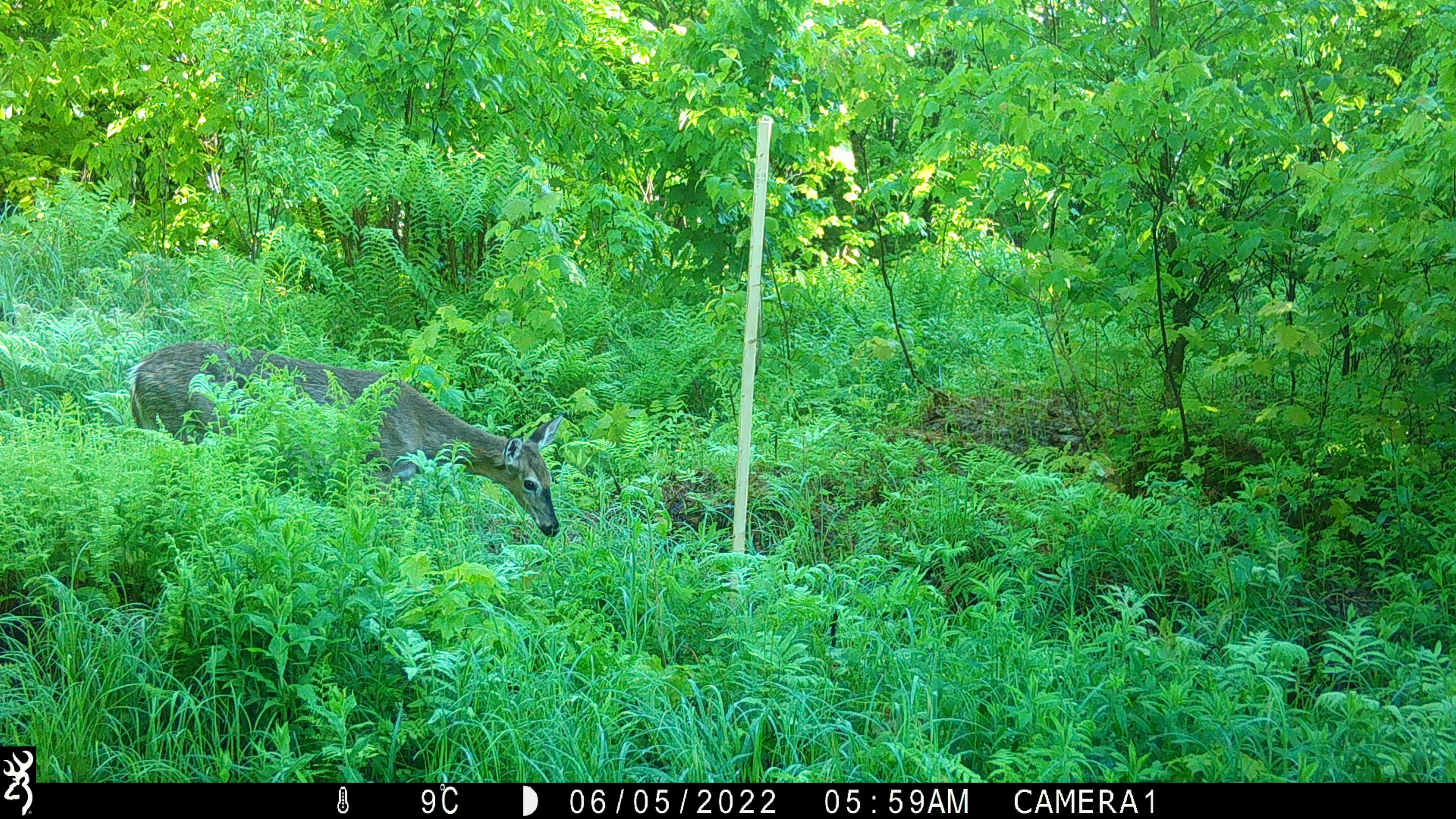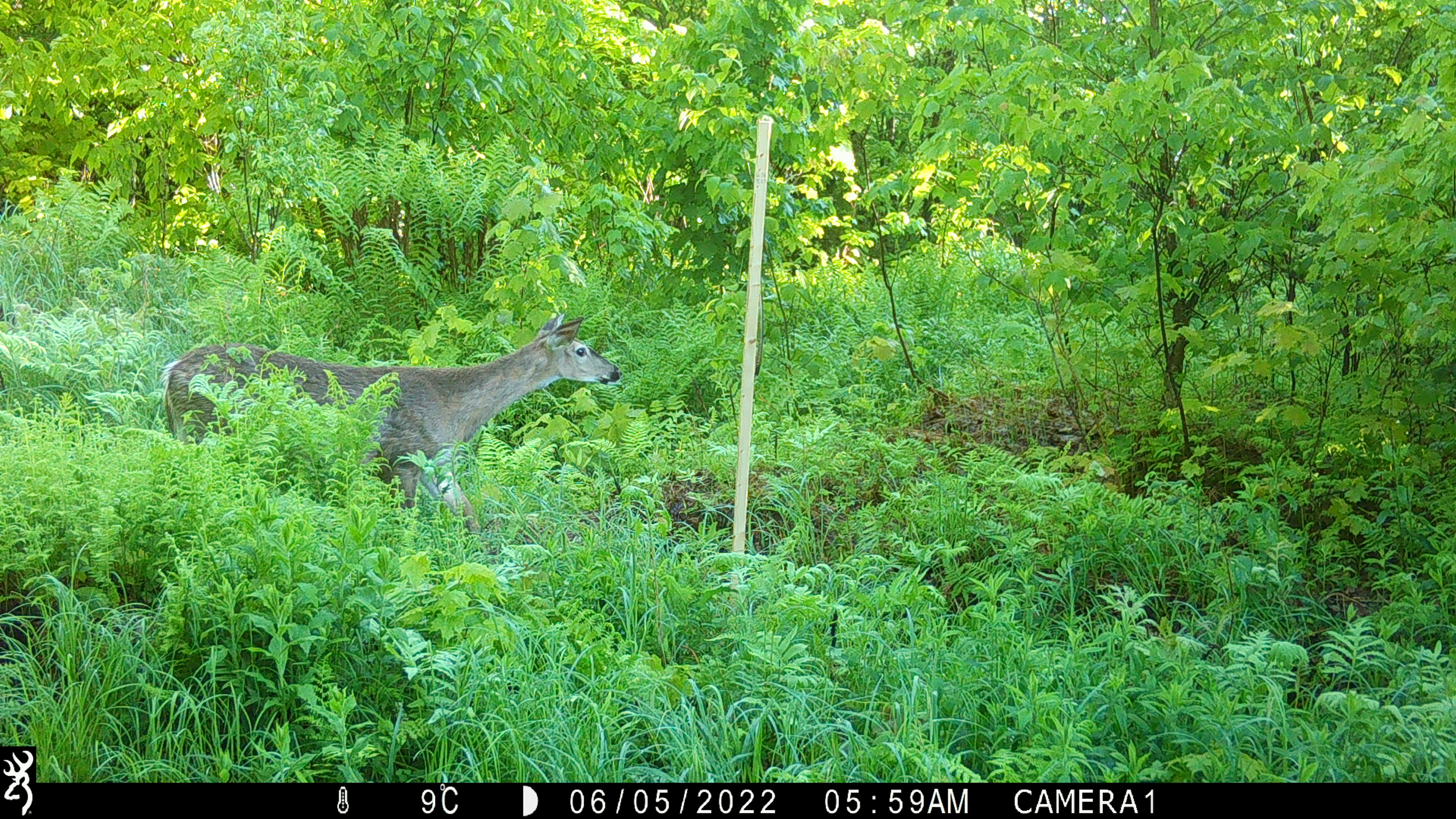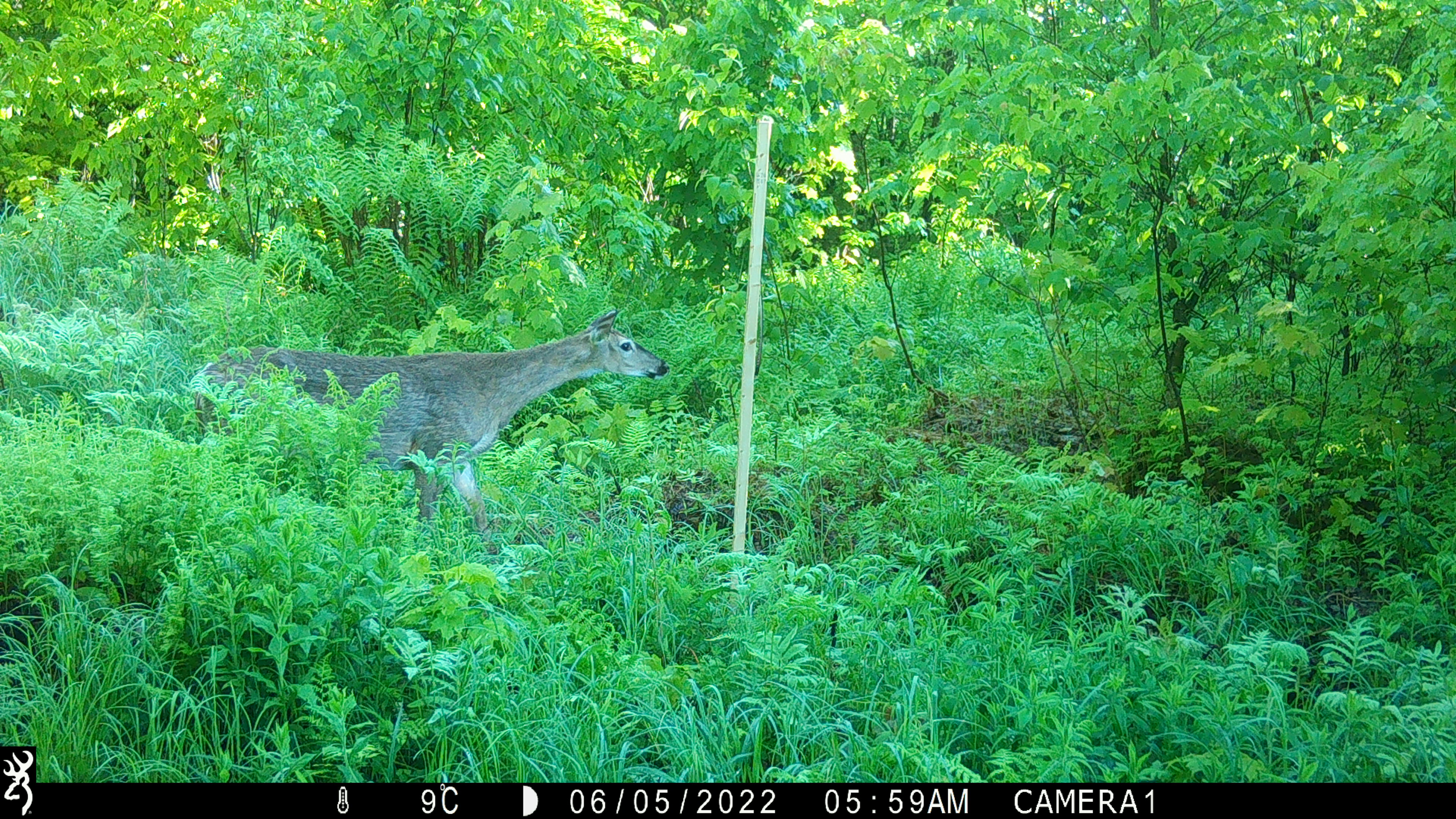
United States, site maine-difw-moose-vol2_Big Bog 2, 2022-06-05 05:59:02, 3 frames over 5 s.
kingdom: Animalia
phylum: Chordata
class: Mammalia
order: Artiodactyla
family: Cervidae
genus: Odocoileus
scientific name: Odocoileus virginianus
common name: white-tailed deer